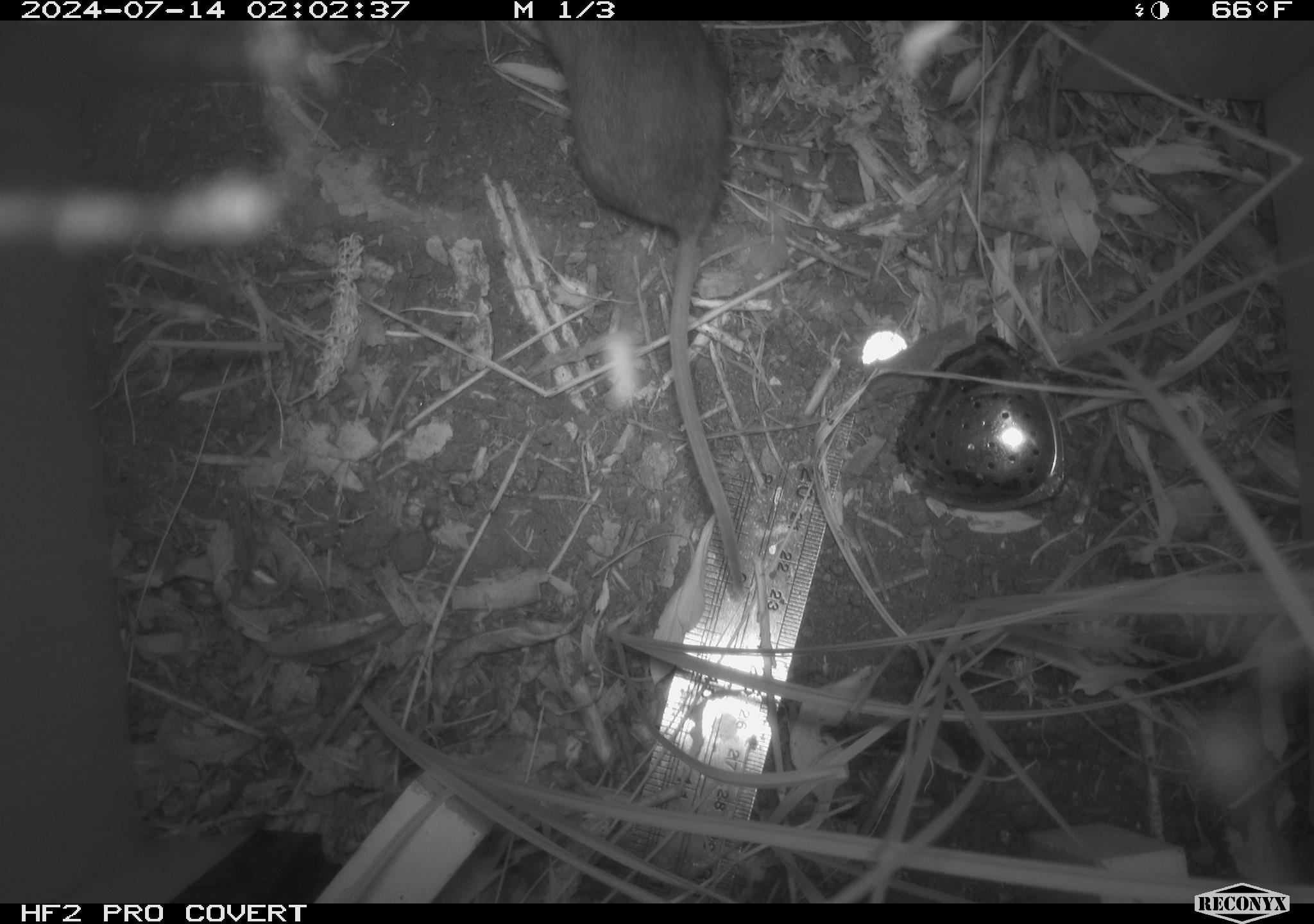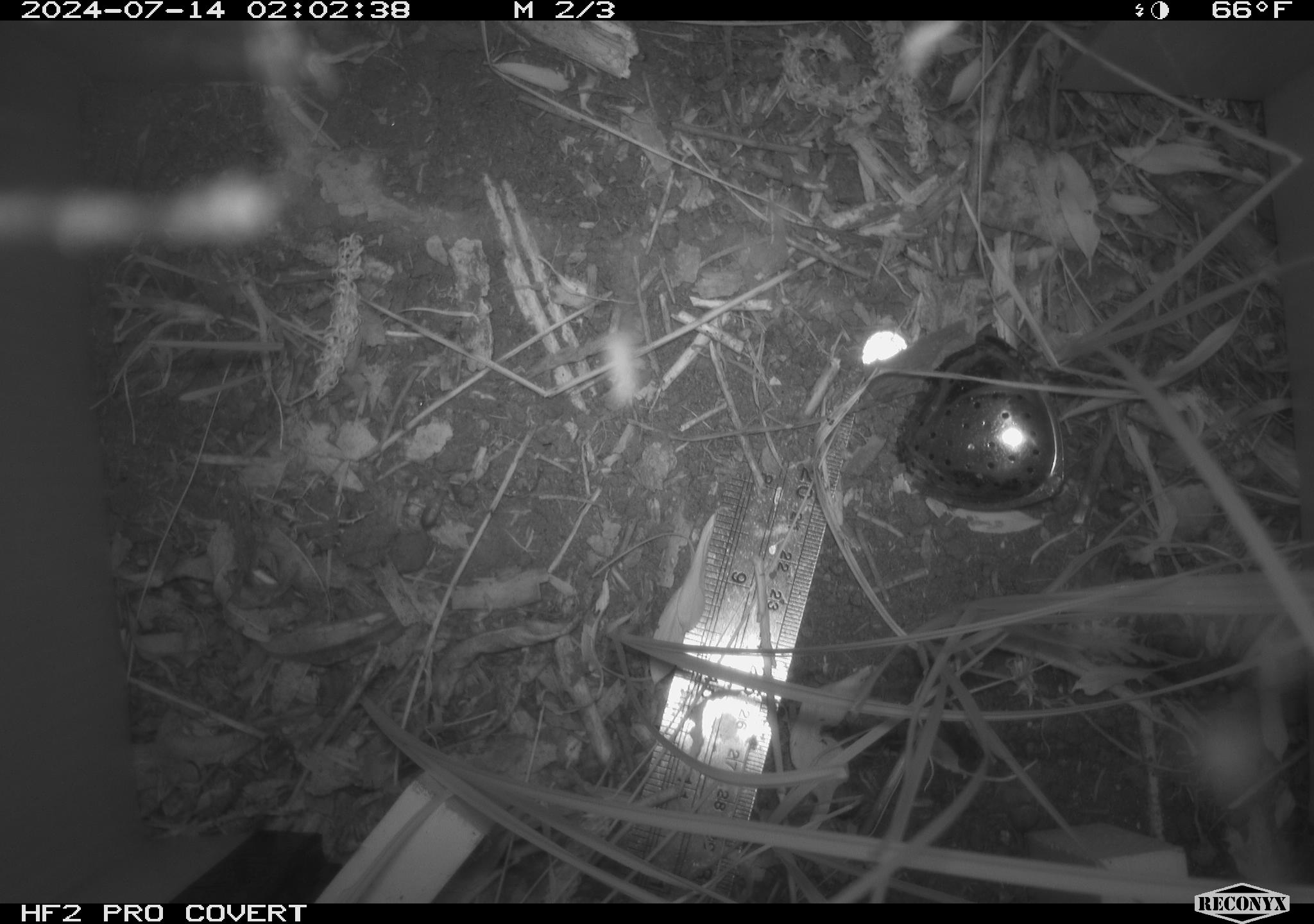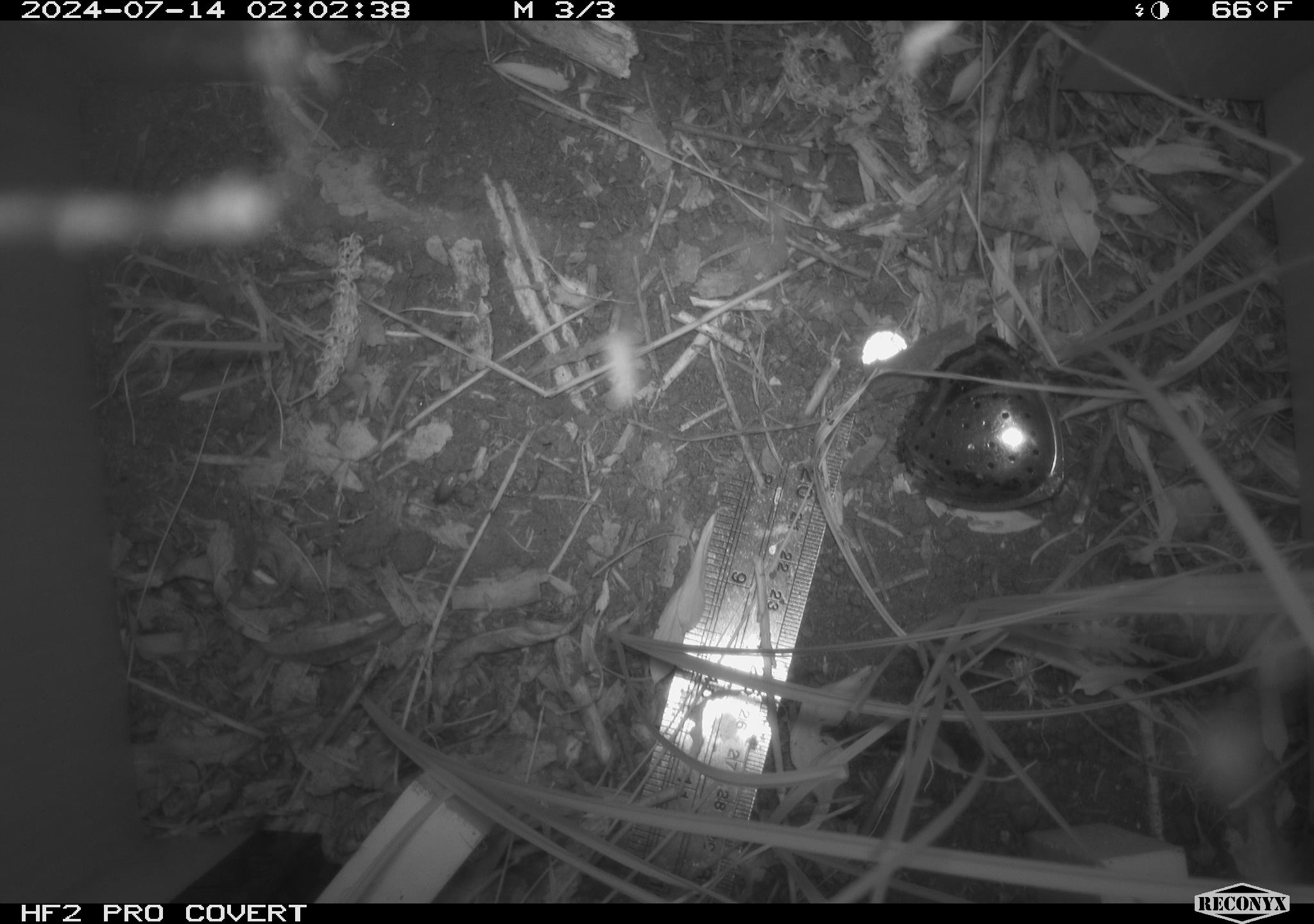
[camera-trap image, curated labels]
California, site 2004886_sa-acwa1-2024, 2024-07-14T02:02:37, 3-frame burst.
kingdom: Animalia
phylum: Chordata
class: Mammalia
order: Rodentia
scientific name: Rodentia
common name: mouse species